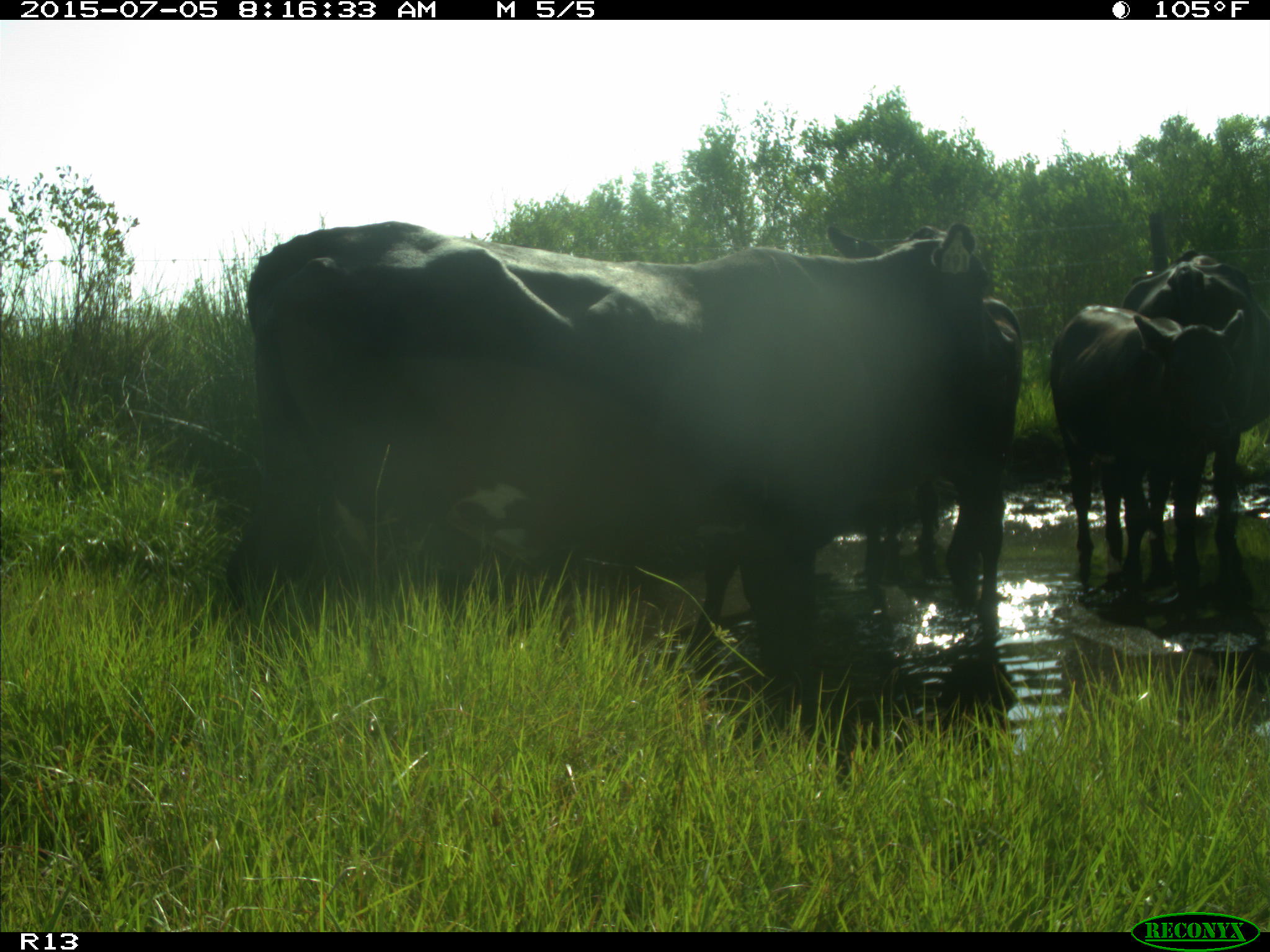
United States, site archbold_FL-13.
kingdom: Animalia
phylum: Chordata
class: Mammalia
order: Artiodactyla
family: Bovidae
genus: Bos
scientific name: Bos taurus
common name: domestic cow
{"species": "Bos taurus (domestic cow)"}